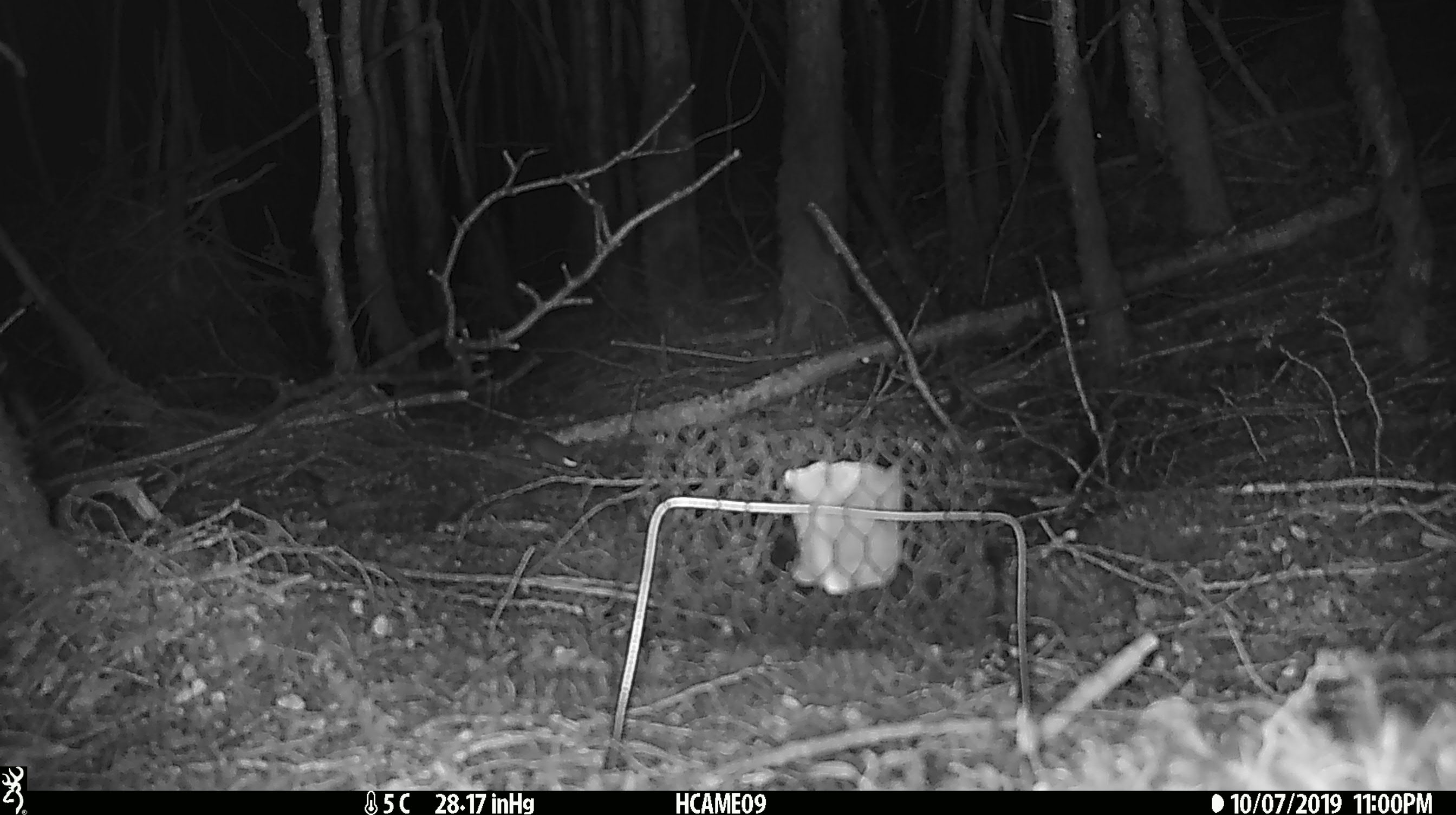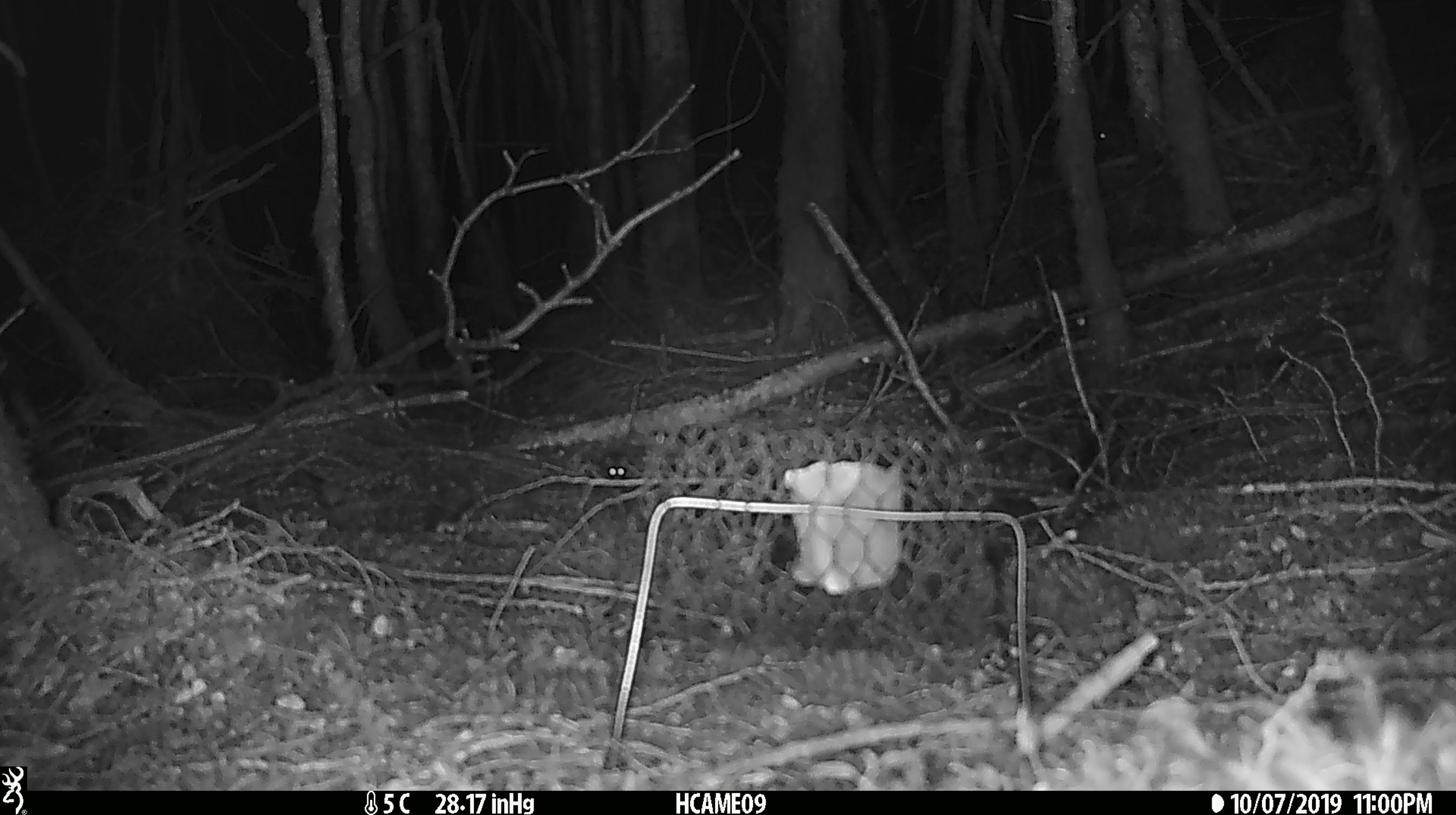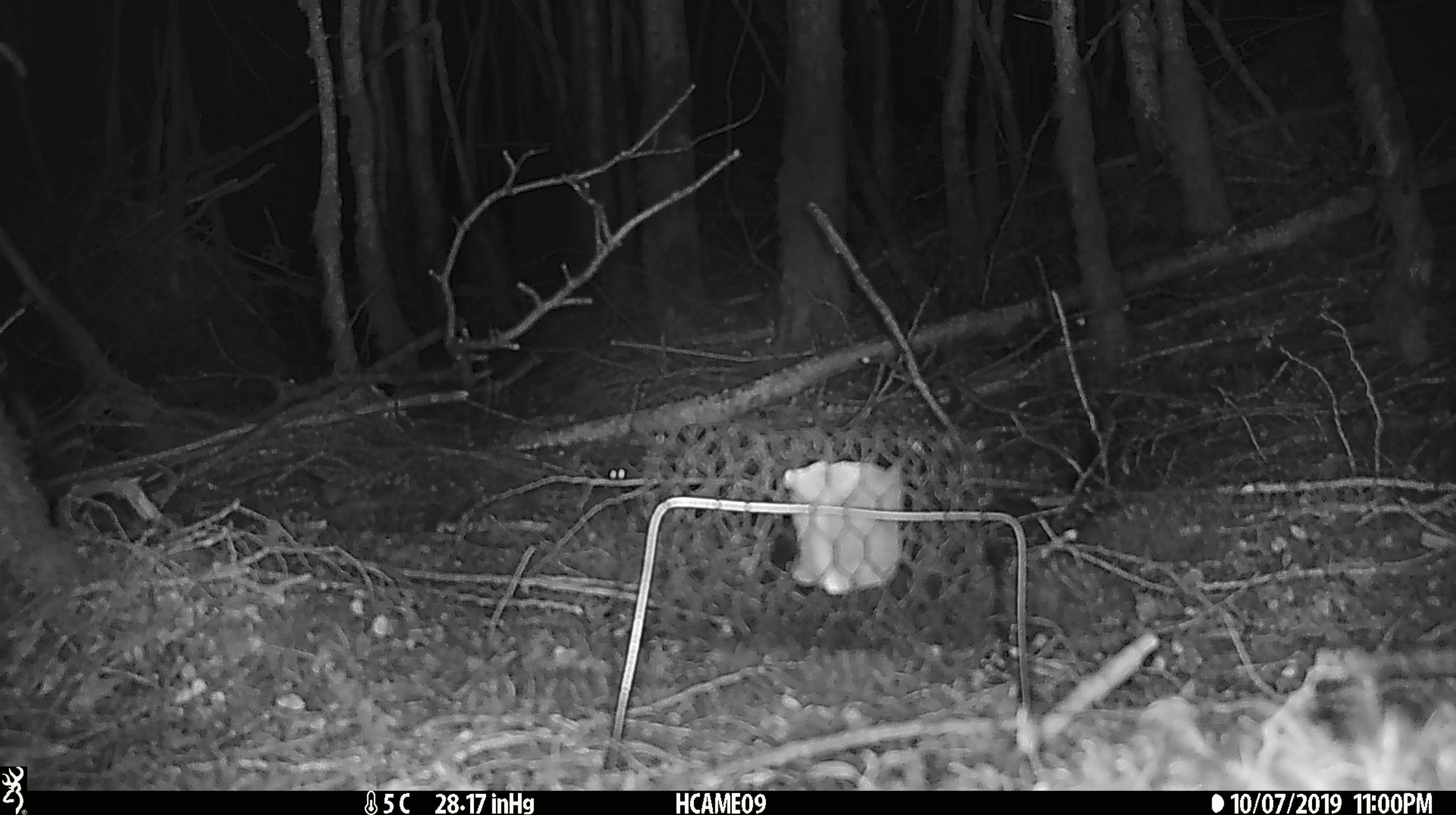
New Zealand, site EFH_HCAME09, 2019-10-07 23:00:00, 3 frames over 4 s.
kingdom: Animalia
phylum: Chordata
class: Mammalia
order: Rodentia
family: Muridae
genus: Mus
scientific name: Mus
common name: mouse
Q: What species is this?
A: Mouse (Mus).